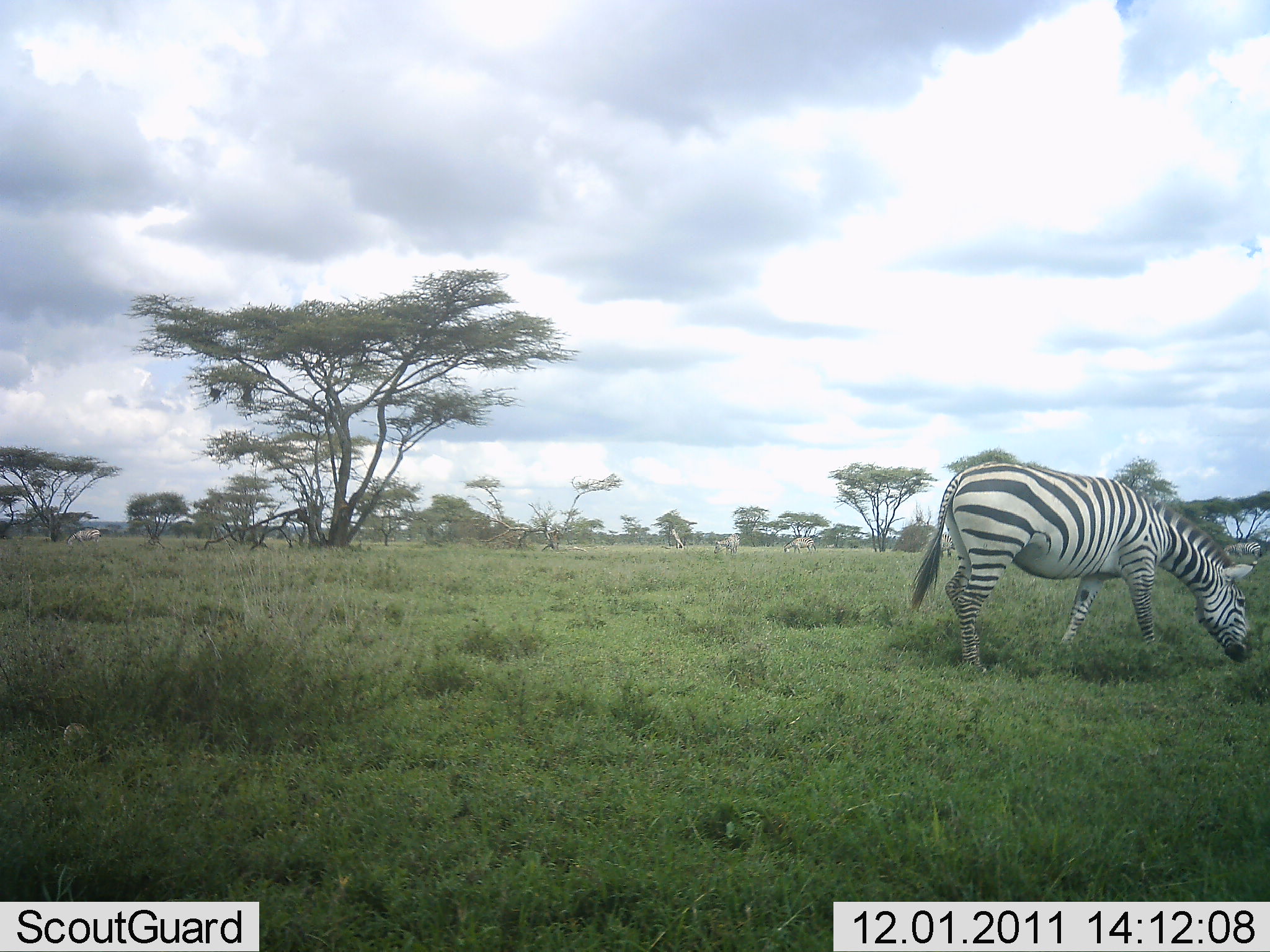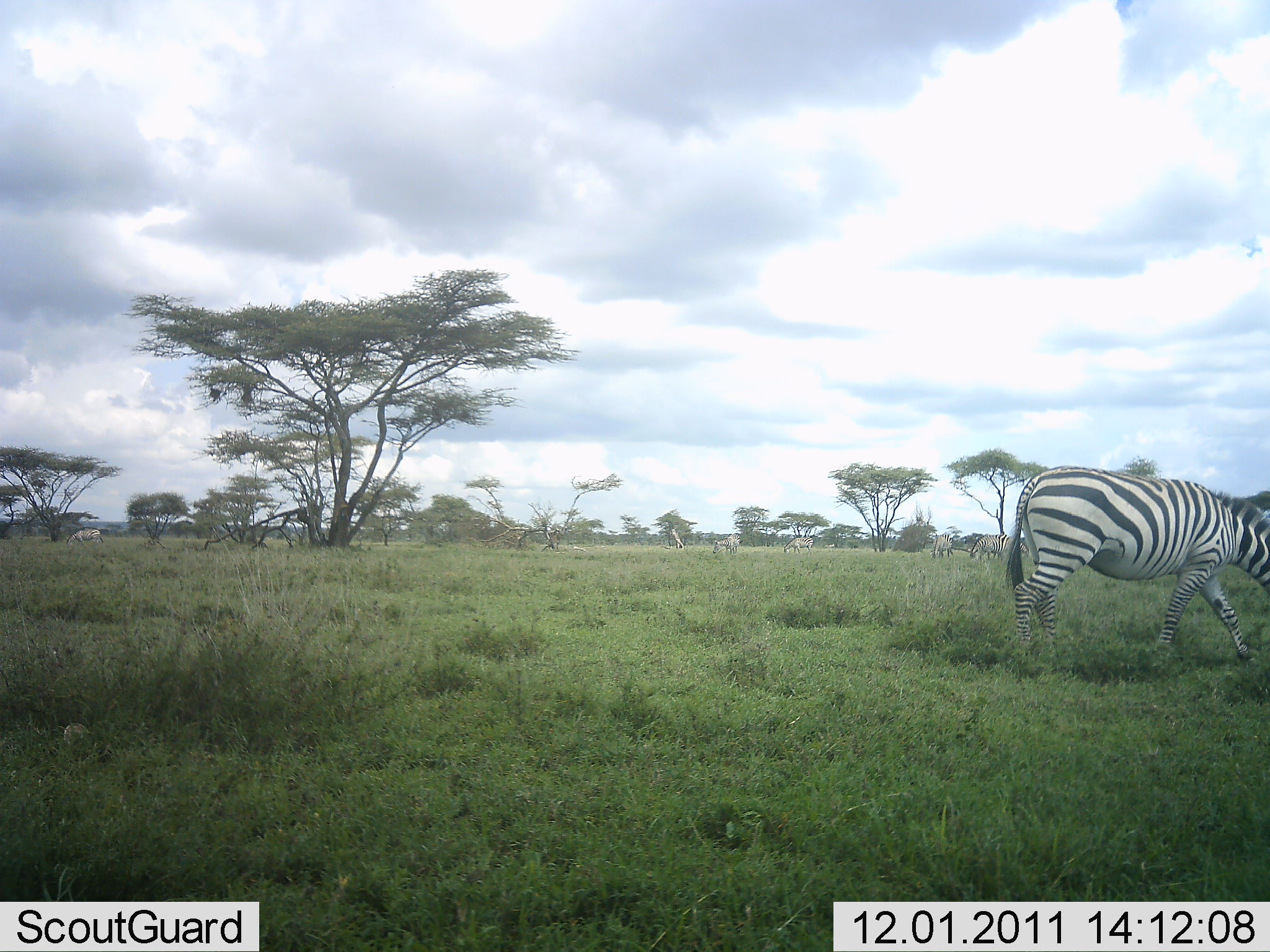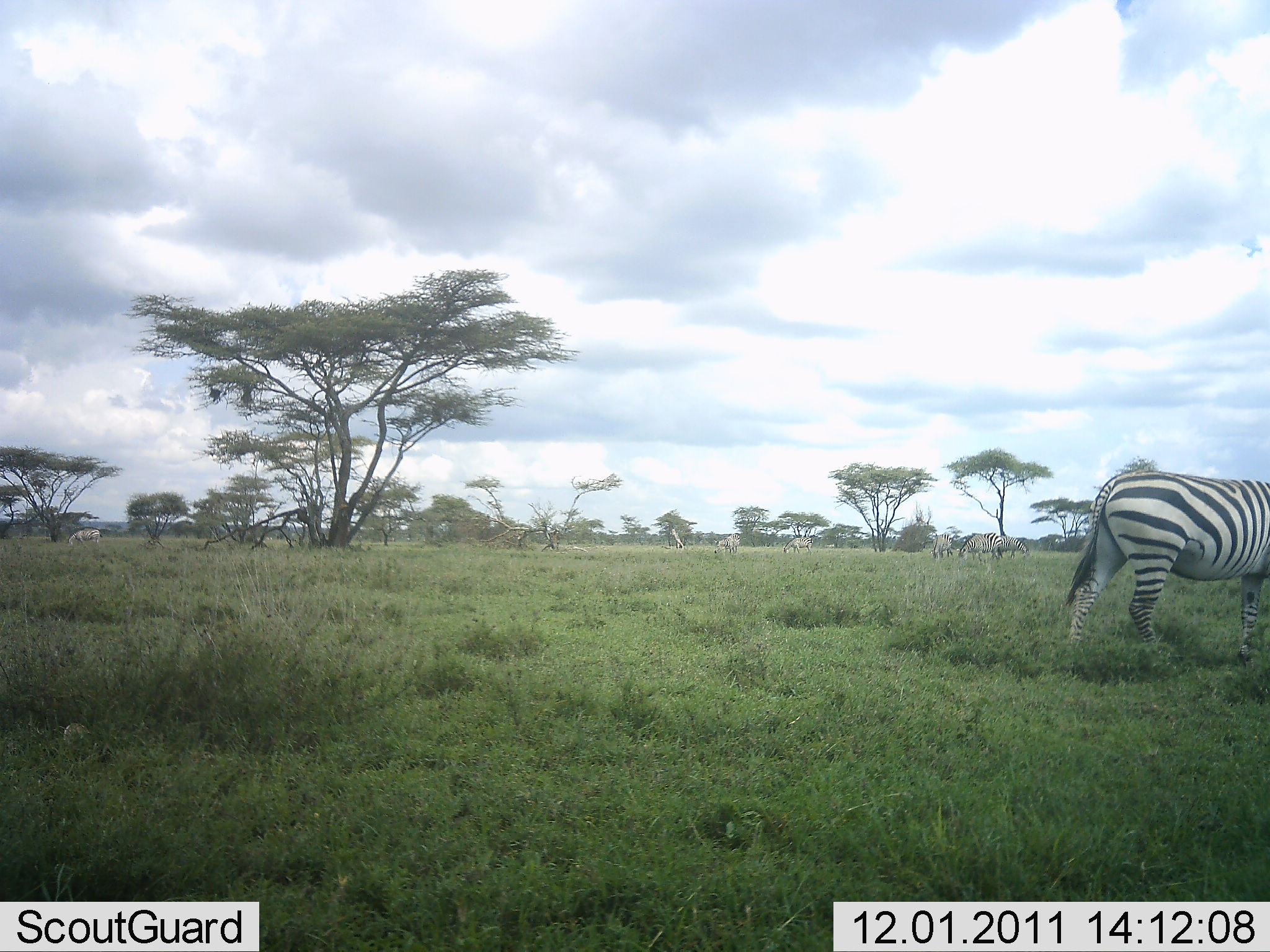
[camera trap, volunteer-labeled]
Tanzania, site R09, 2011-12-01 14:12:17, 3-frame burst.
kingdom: Animalia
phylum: Chordata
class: Mammalia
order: Perissodactyla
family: Equidae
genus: Equus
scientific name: Equus quagga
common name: plains zebra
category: zebra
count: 6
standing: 25%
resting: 0%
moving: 83%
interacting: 0%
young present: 0%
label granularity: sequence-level